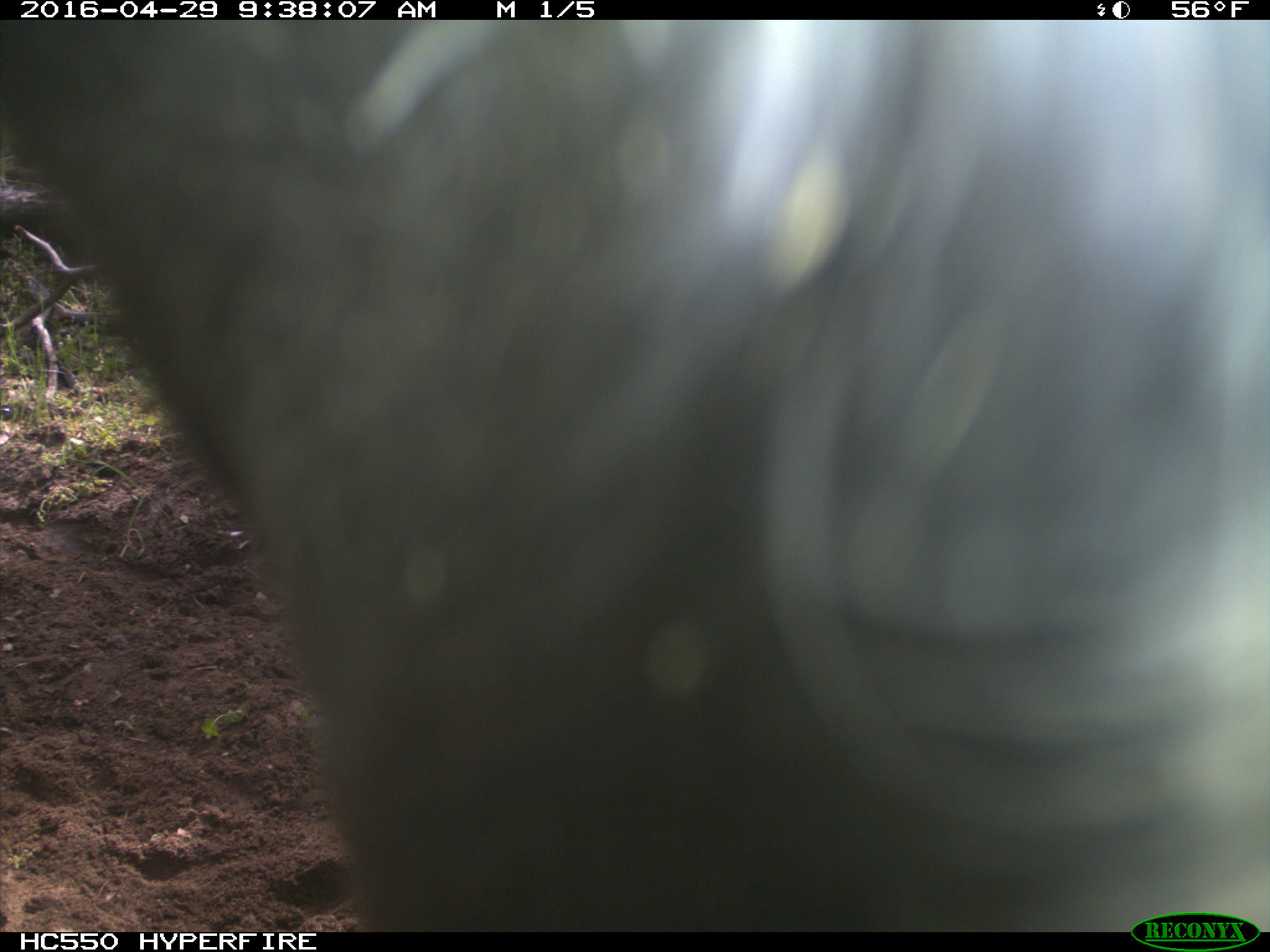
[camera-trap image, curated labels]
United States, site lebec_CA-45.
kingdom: Animalia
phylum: Chordata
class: Mammalia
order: Artiodactyla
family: Bovidae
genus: Bos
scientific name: Bos taurus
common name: domestic cow